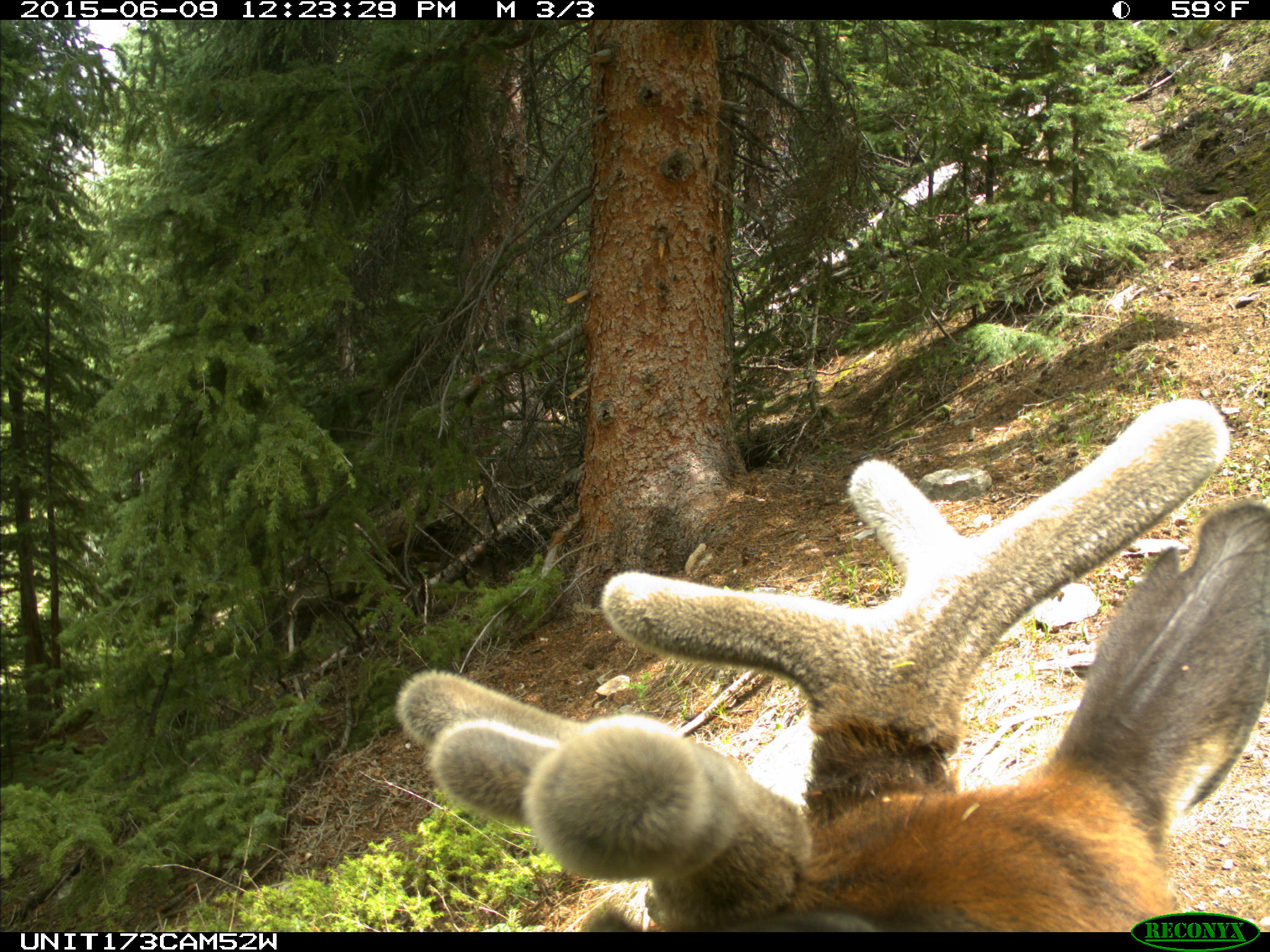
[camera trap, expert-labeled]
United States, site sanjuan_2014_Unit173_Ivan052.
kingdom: Animalia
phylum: Chordata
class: Mammalia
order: Artiodactyla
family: Cervidae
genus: Cervus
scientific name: Cervus elaphus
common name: red deer